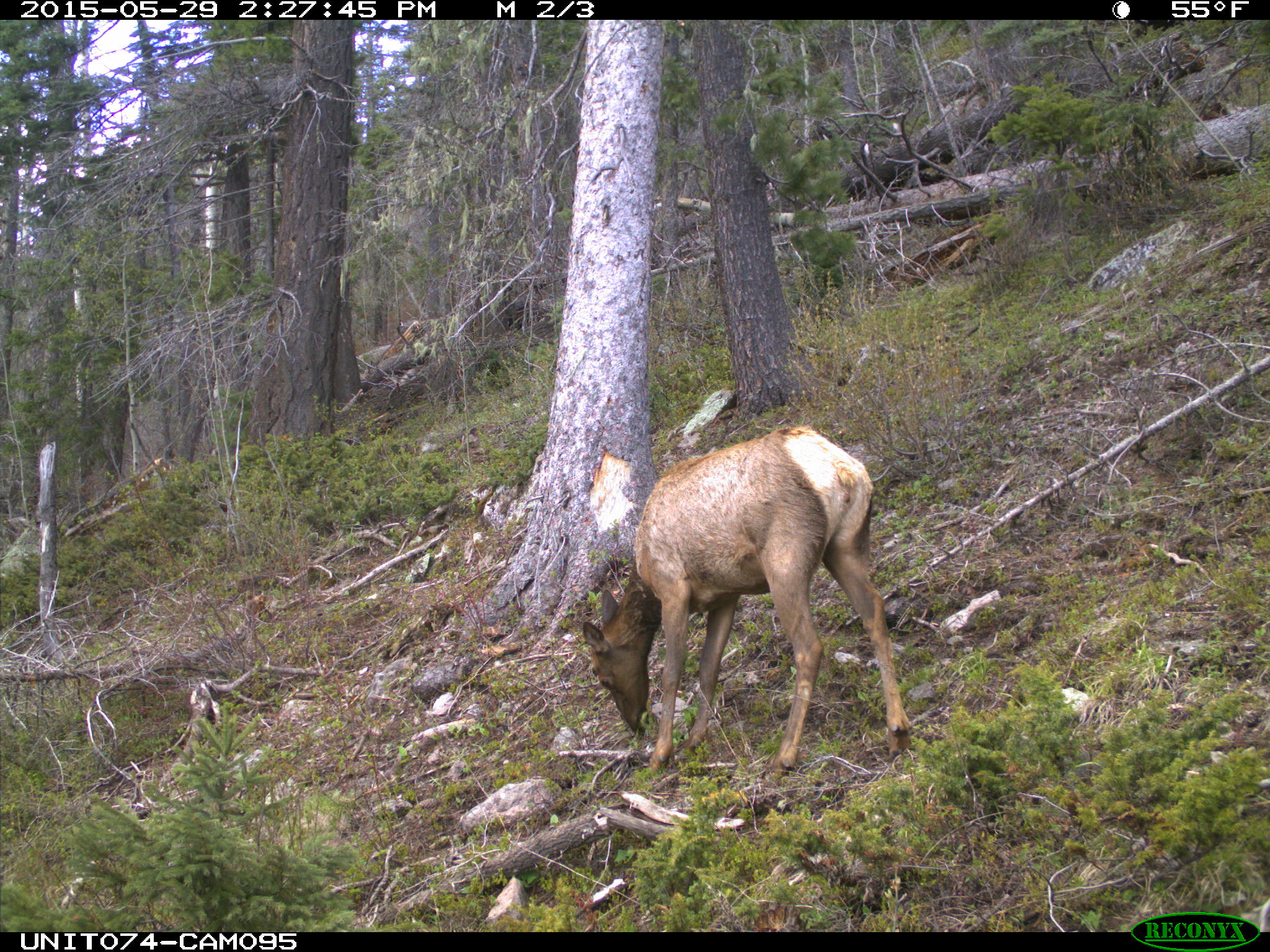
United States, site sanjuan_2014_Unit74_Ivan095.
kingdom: Animalia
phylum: Chordata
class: Mammalia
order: Artiodactyla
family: Cervidae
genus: Cervus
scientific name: Cervus elaphus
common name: red deer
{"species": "Cervus elaphus (red deer)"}